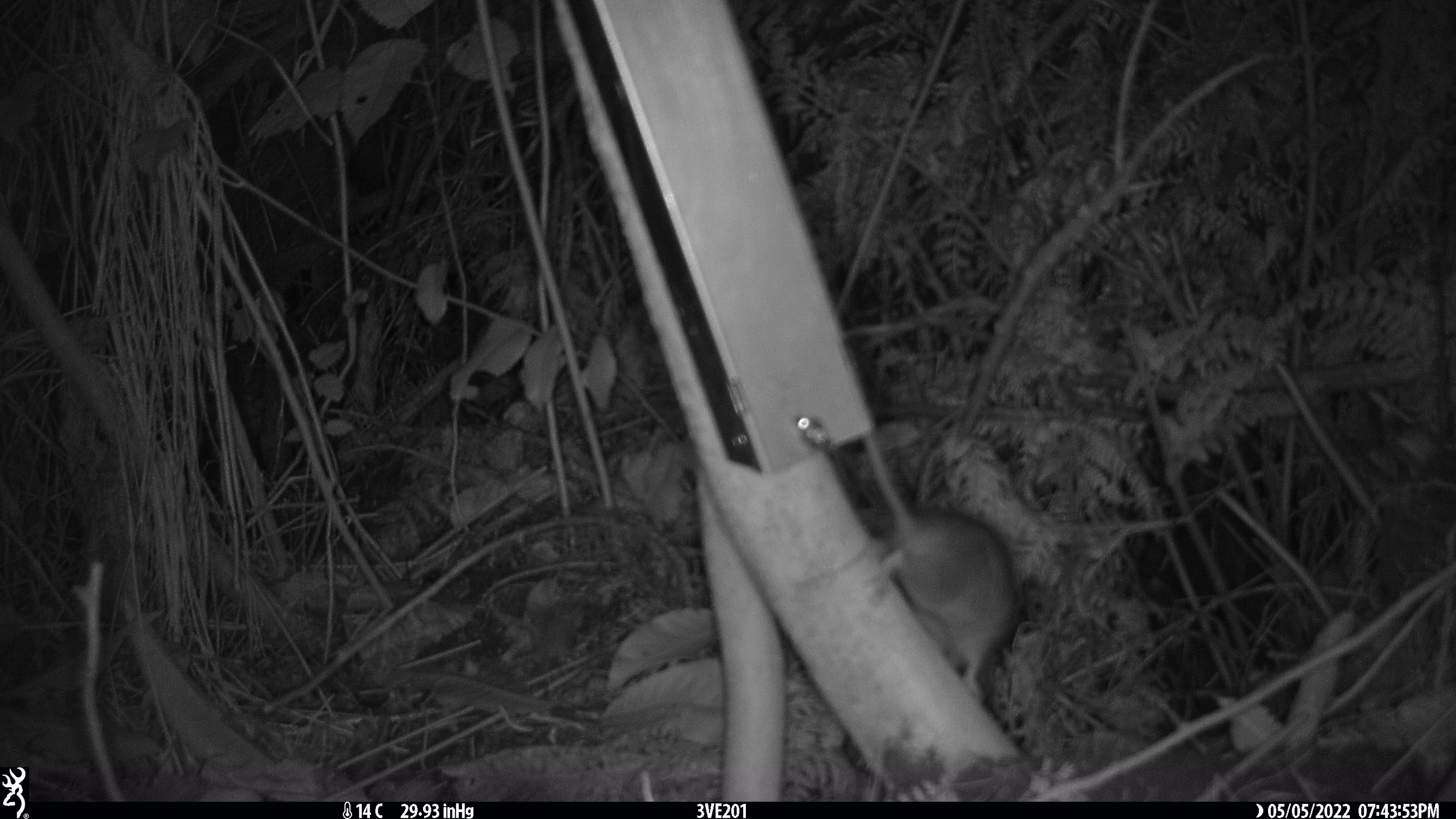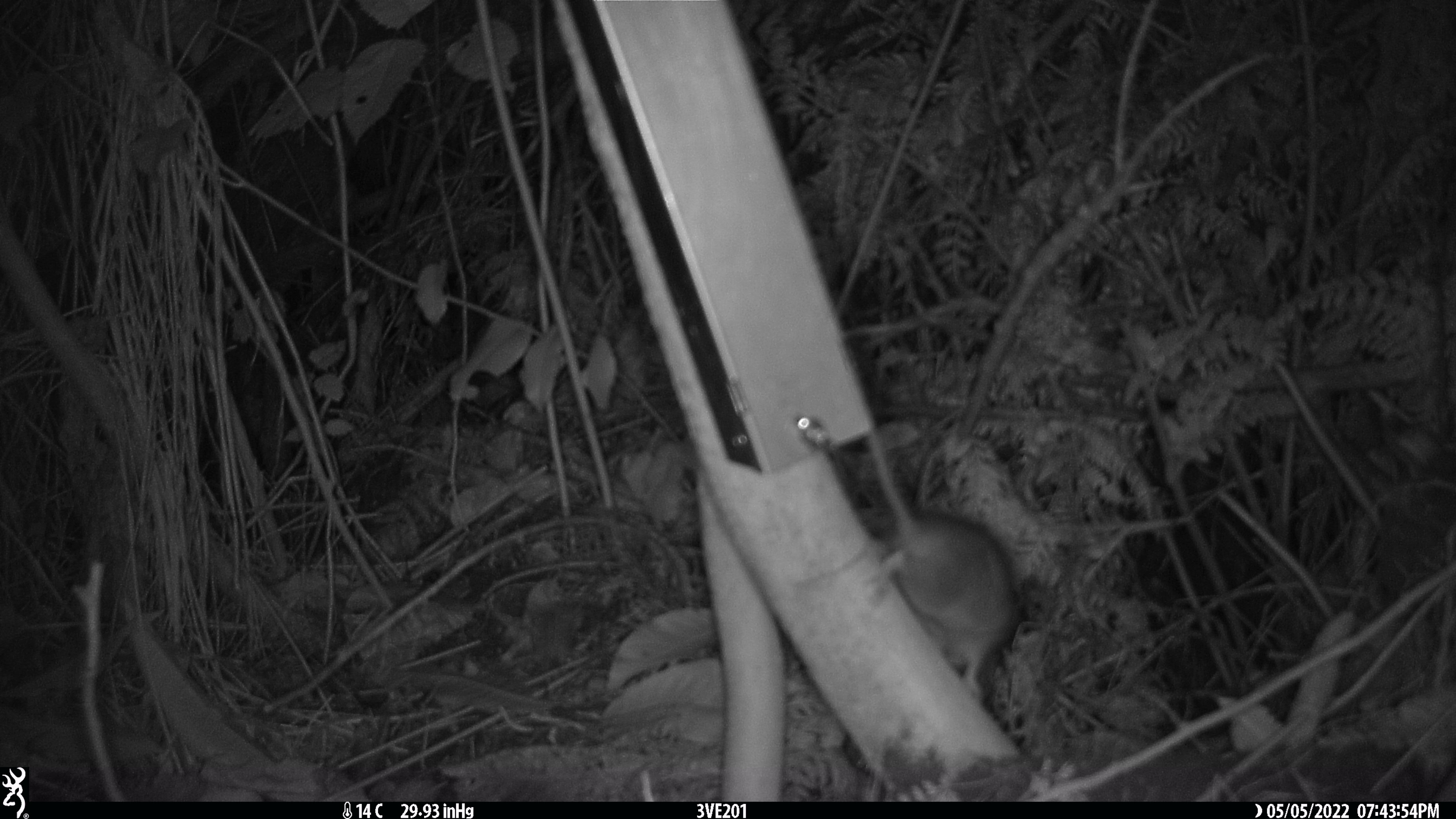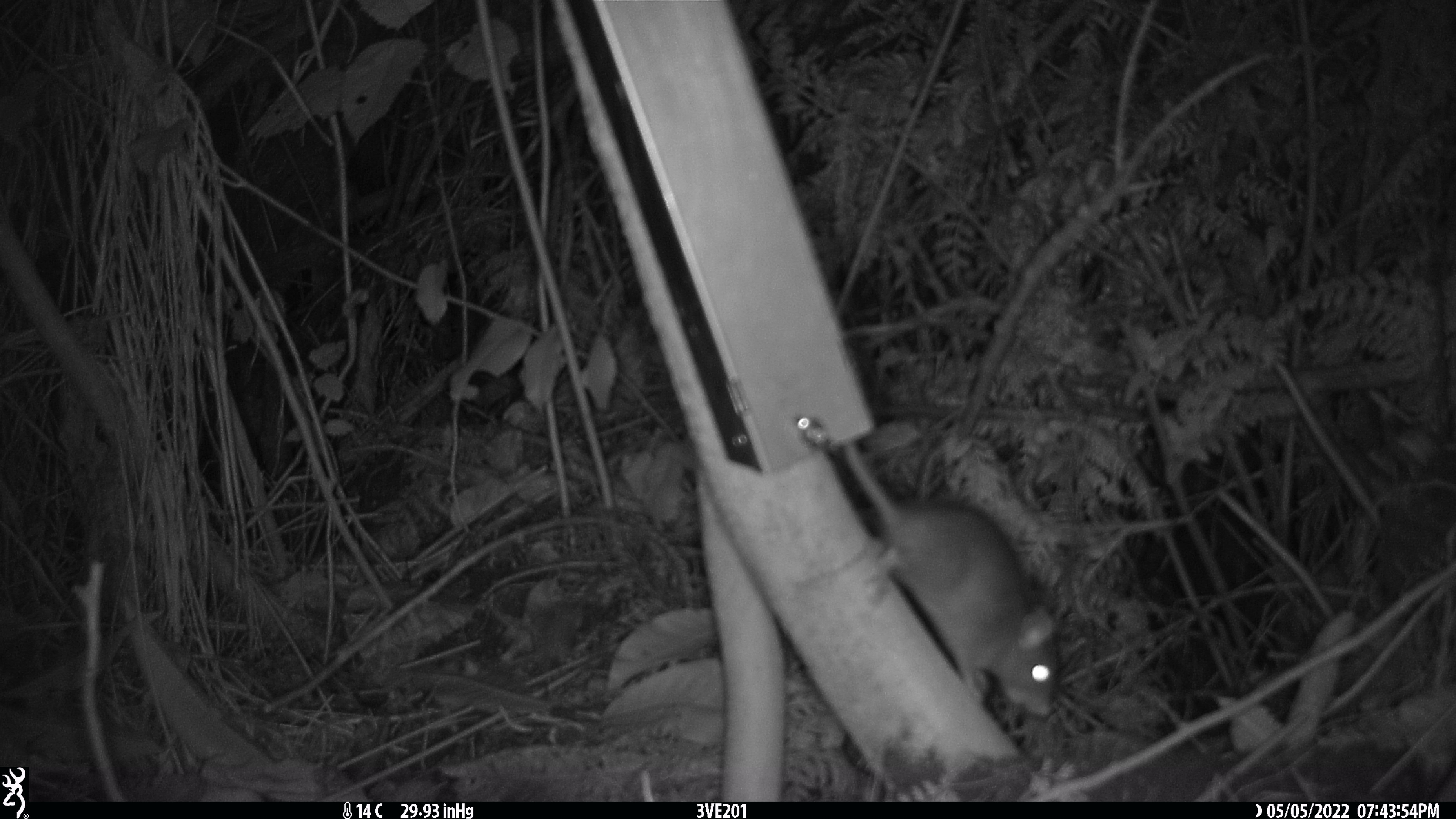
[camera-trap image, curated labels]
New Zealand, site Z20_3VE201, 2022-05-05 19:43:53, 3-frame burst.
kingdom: Animalia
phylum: Chordata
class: Mammalia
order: Rodentia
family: Muridae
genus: Rattus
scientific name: Rattus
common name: rat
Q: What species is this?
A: Rat (Rattus).